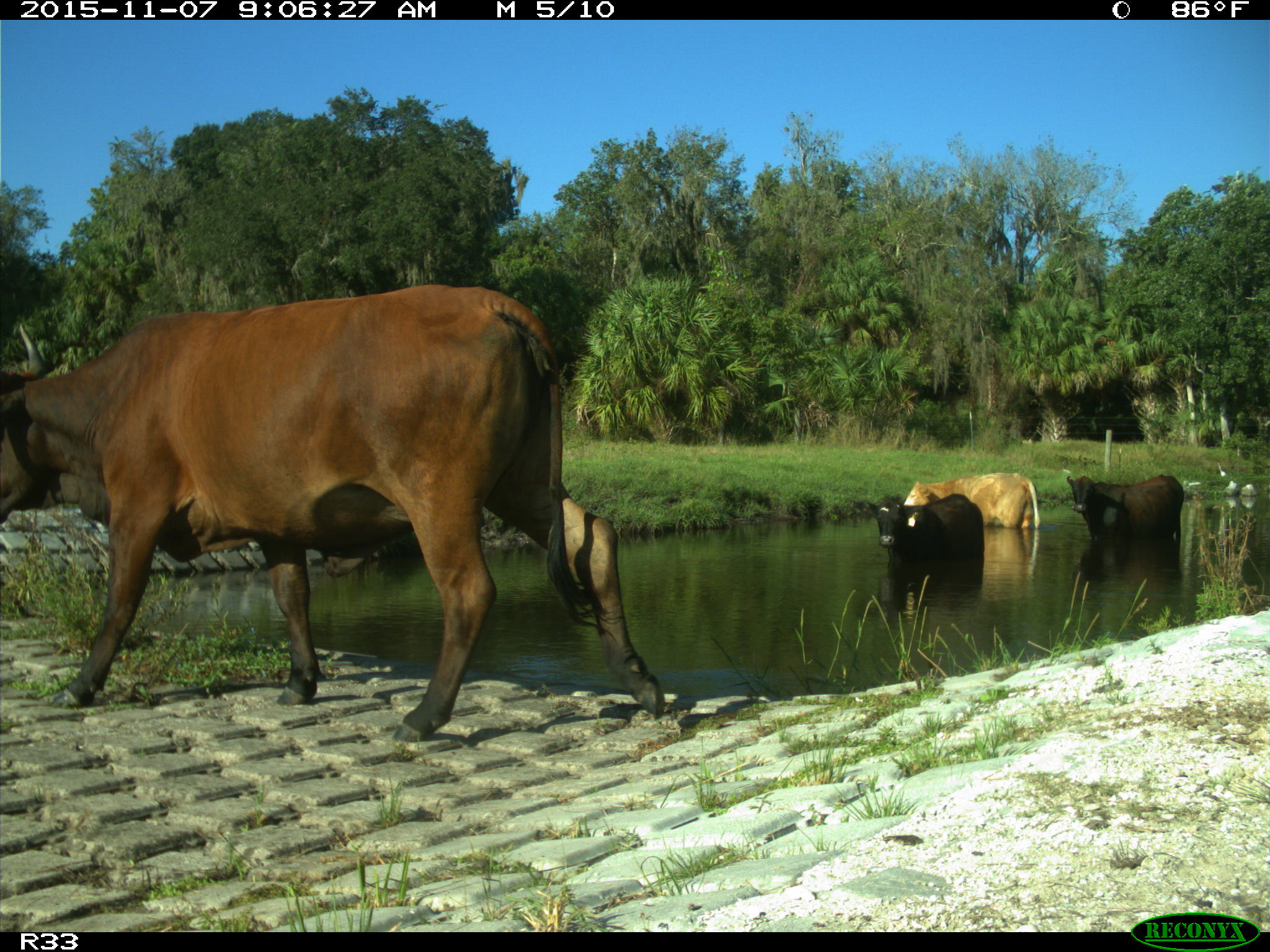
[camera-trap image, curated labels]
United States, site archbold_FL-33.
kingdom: Animalia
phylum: Chordata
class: Mammalia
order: Artiodactyla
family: Bovidae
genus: Bos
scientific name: Bos taurus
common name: domestic cow